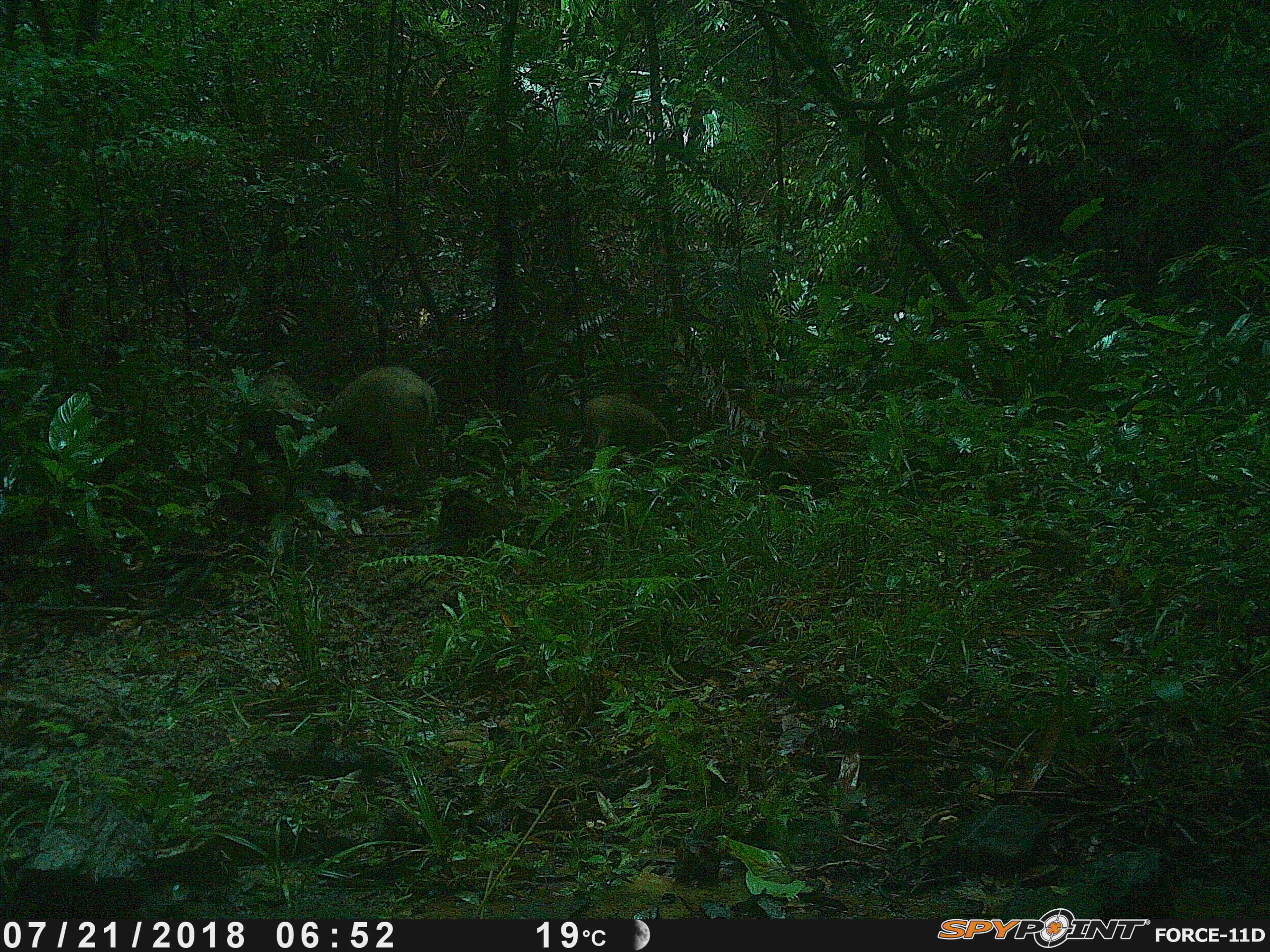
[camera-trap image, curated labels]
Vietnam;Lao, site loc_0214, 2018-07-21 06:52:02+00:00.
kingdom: Animalia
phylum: Chordata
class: Mammalia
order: Artiodactyla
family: Suidae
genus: Sus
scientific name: Sus scrofa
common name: eurasian wild pig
Eurasian wild pig (Sus scrofa). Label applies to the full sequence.